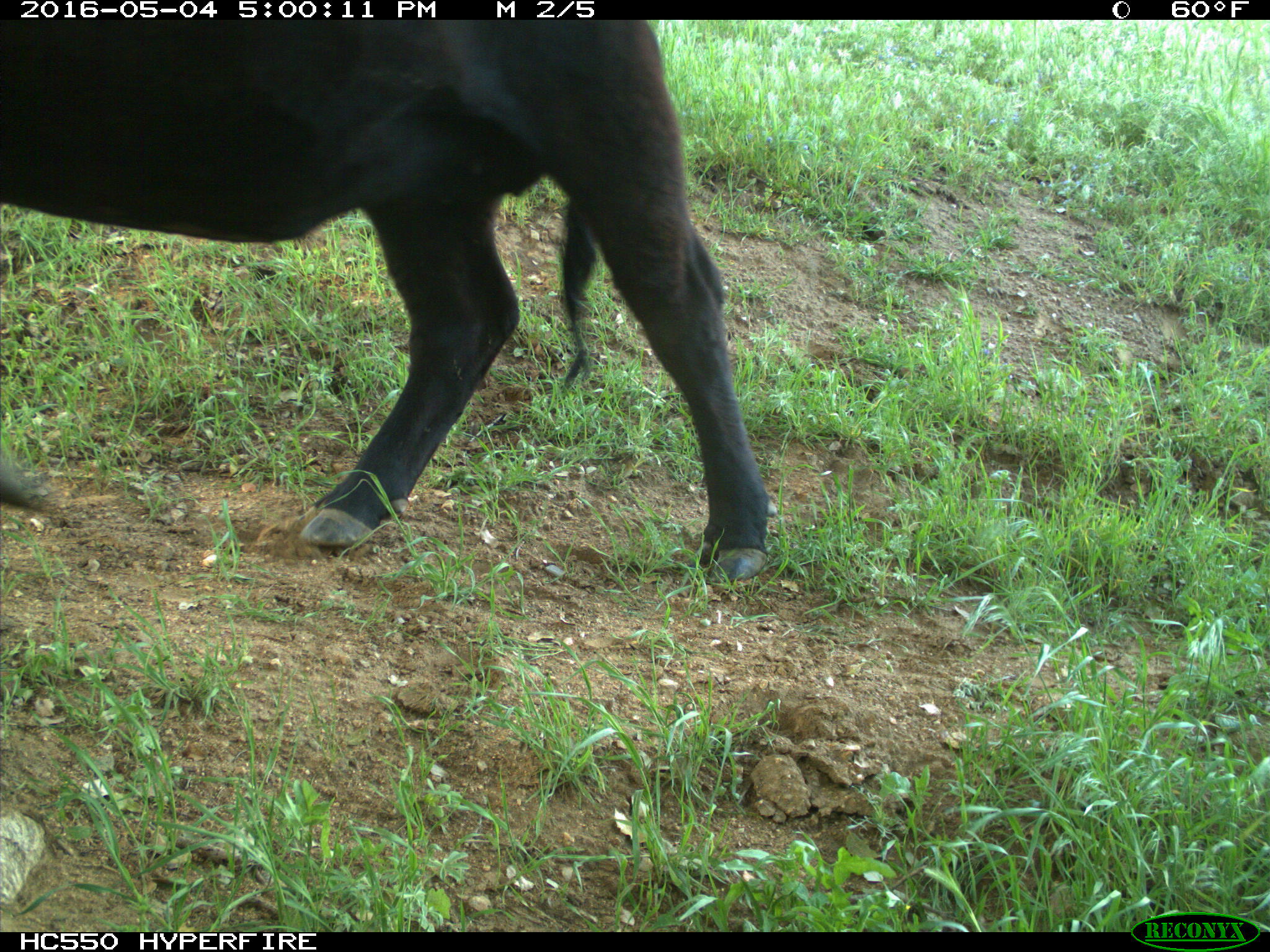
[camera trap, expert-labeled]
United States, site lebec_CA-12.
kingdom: Animalia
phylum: Chordata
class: Mammalia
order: Artiodactyla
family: Bovidae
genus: Bos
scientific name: Bos taurus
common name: domestic cow